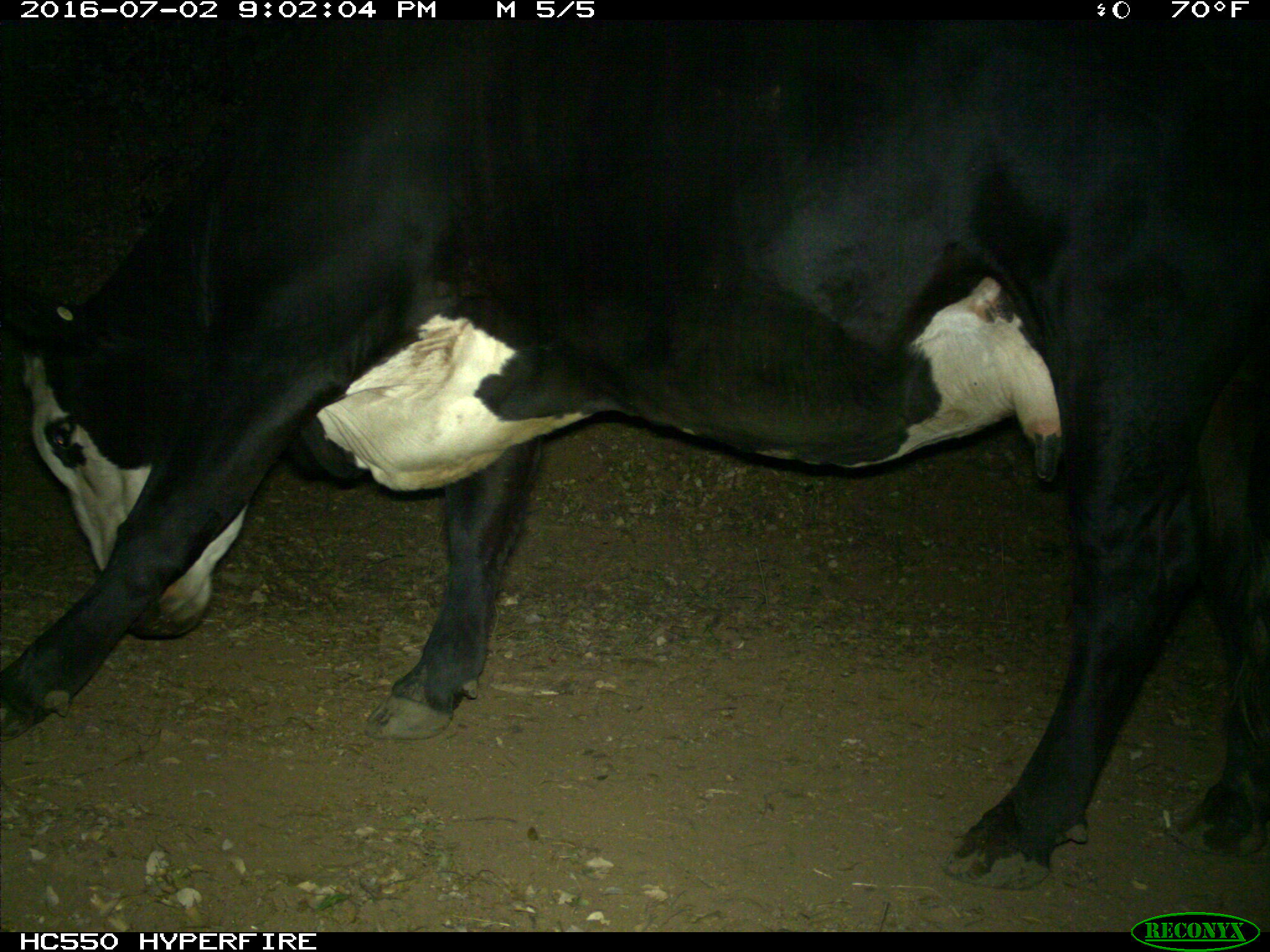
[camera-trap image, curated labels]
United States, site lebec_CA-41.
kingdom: Animalia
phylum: Chordata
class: Mammalia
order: Artiodactyla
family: Bovidae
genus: Bos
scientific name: Bos taurus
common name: domestic cow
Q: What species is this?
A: Bos taurus (domestic cow).